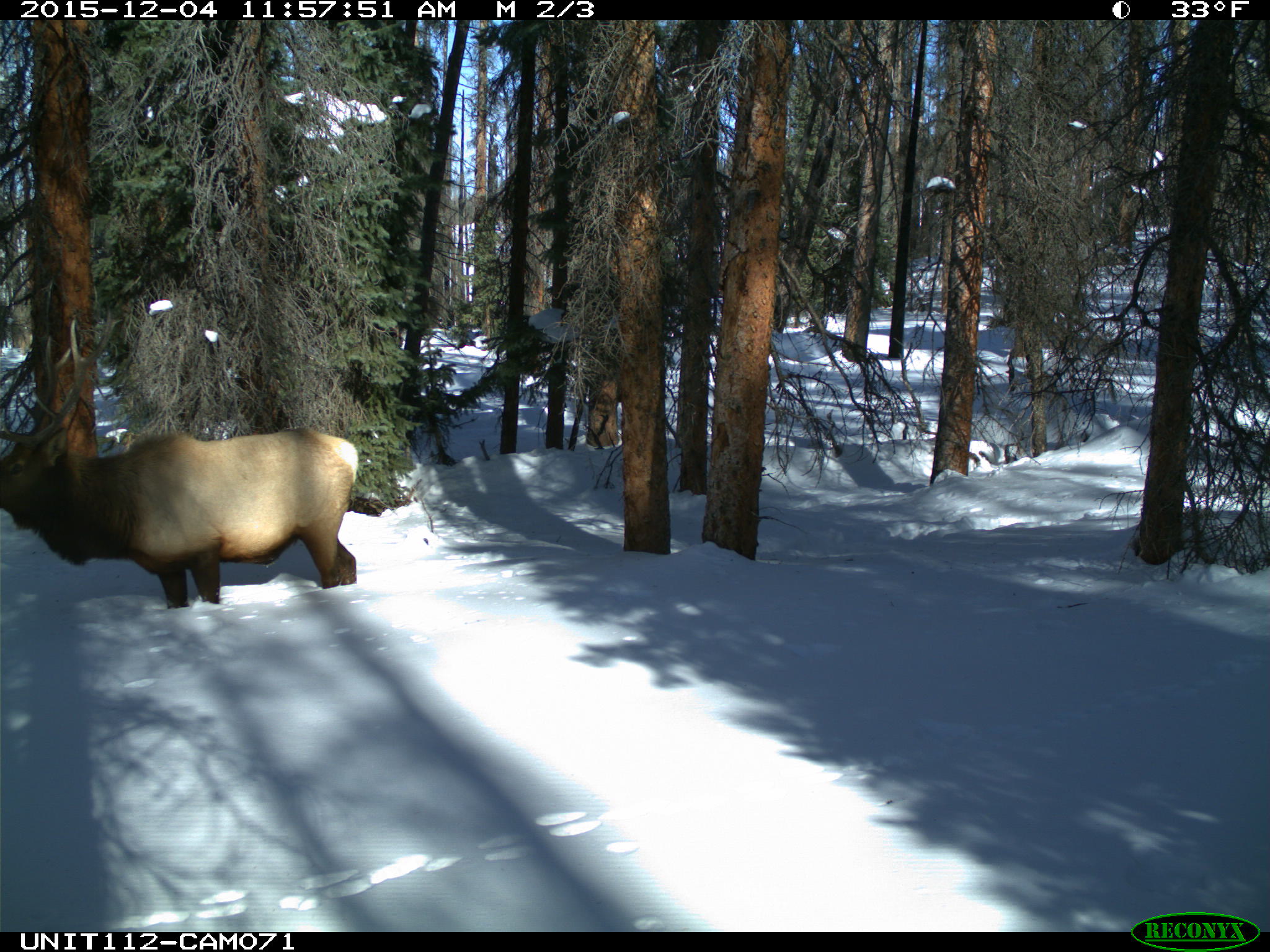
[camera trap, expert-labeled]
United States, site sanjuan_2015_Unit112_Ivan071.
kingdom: Animalia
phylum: Chordata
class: Mammalia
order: Artiodactyla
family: Cervidae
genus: Cervus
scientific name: Cervus elaphus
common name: red deer